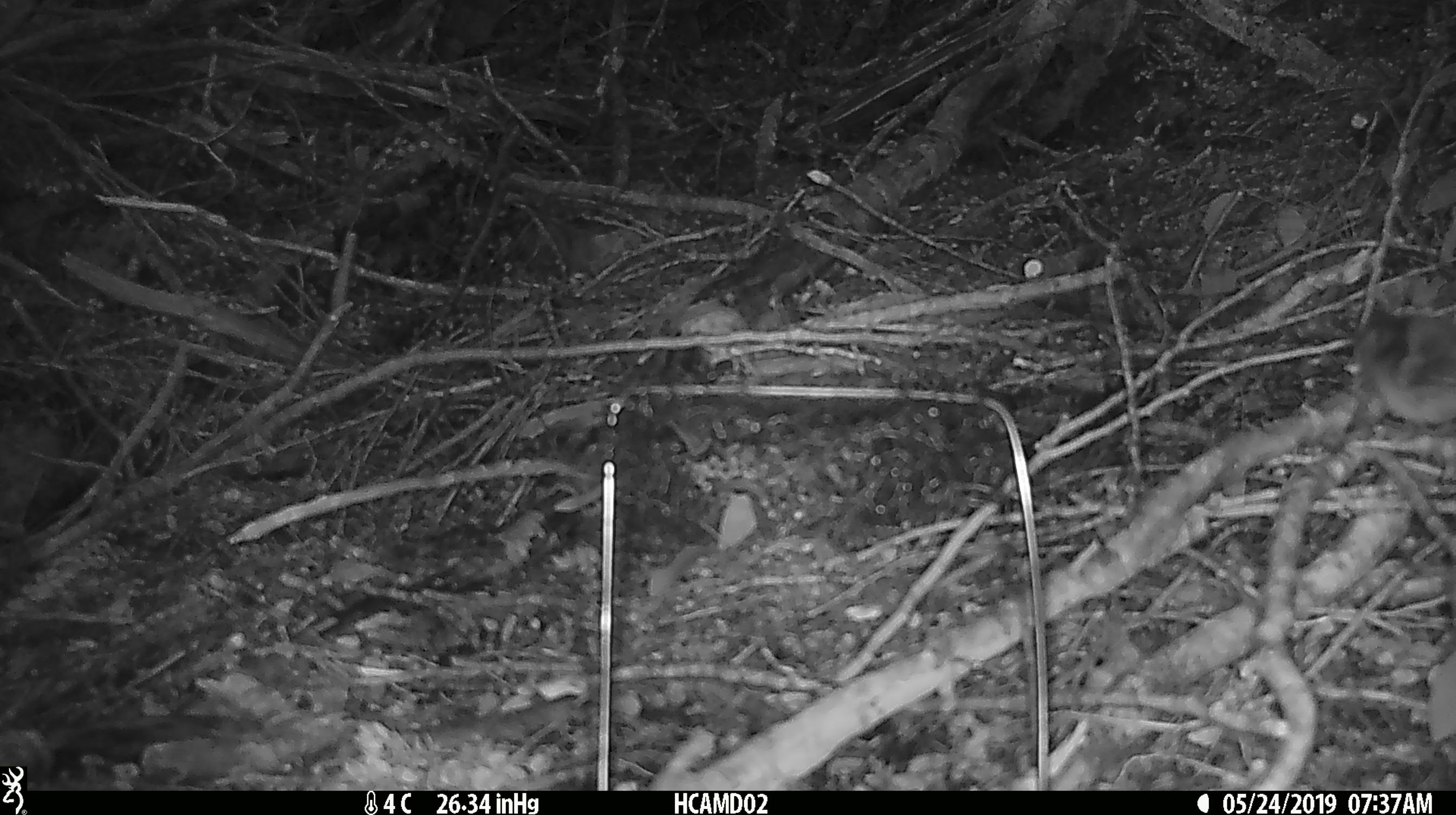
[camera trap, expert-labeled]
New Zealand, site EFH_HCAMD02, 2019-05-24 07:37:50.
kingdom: Animalia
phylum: Chordata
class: Aves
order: Passeriformes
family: Petroicidae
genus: Petroica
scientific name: Petroica australis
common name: new zealand robin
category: robin